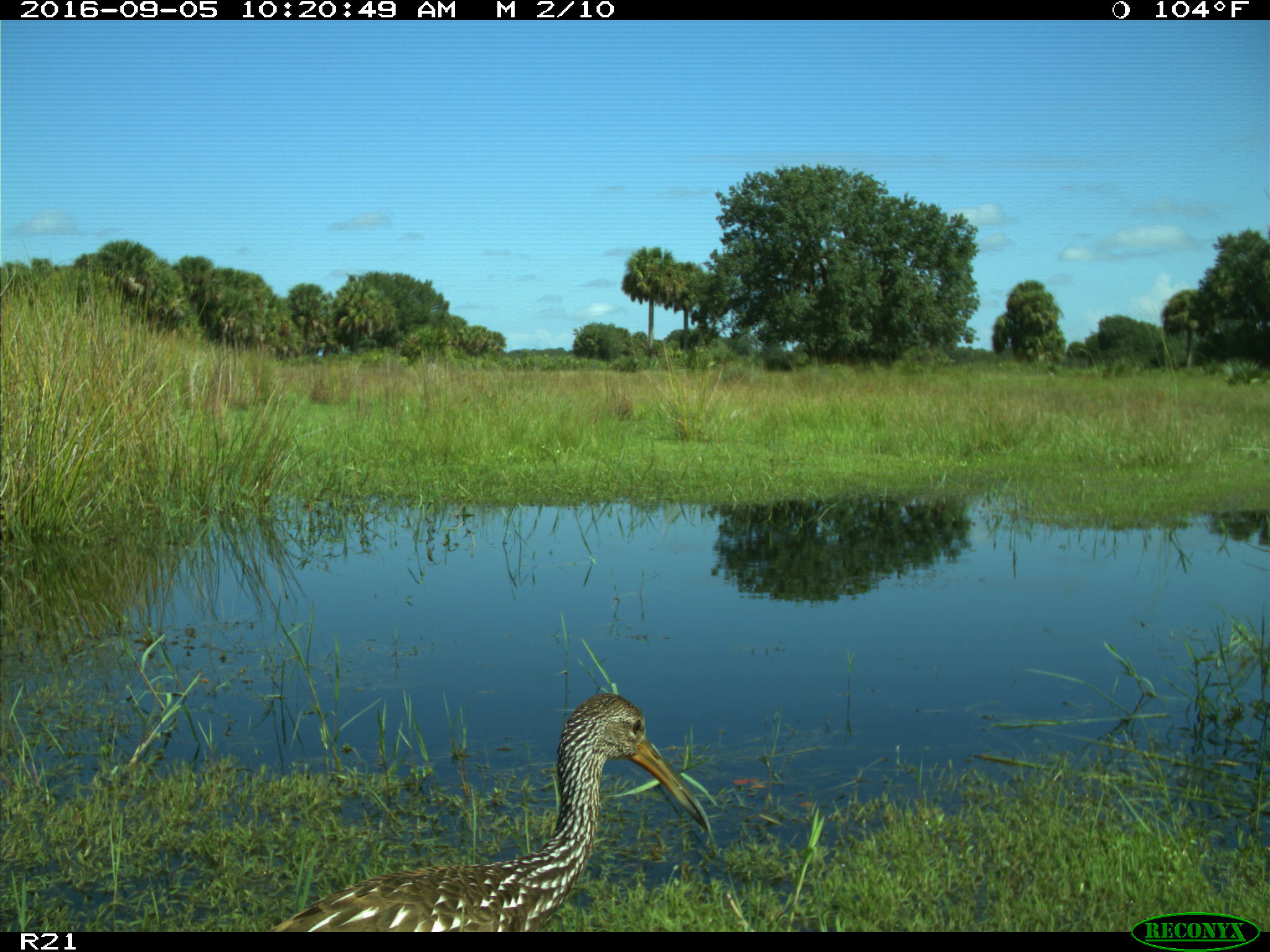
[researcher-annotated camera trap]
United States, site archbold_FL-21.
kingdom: Animalia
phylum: Chordata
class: Aves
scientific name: Aves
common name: birds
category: unidentified bird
Unidentified bird (birds) (Aves).